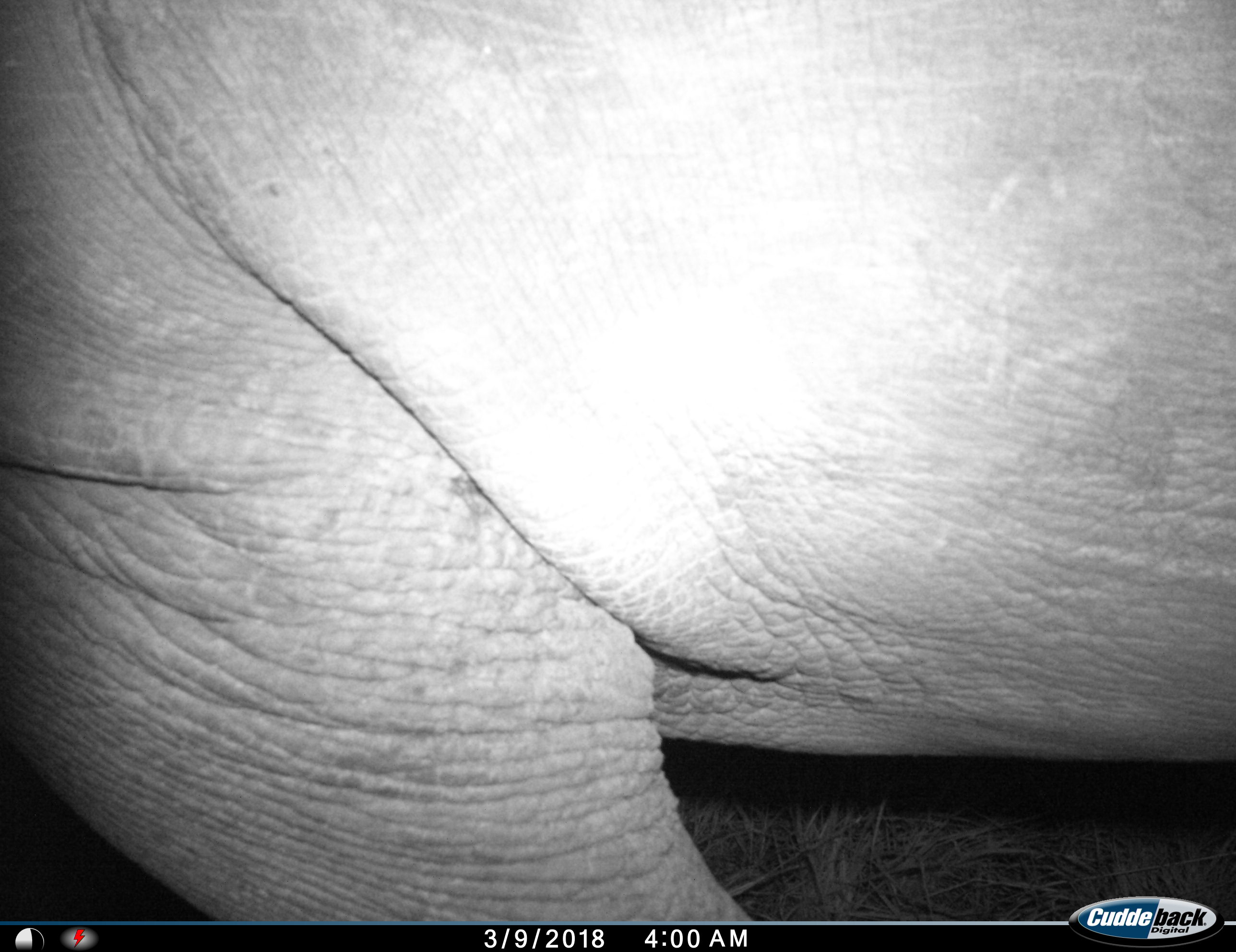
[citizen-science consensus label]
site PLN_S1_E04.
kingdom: Animalia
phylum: Chordata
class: Mammalia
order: Proboscidea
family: Elephantidae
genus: Loxodonta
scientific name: Loxodonta africana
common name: african bush elephant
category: elephant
Elephant (african bush elephant) (Loxodonta africana), count 1. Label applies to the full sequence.